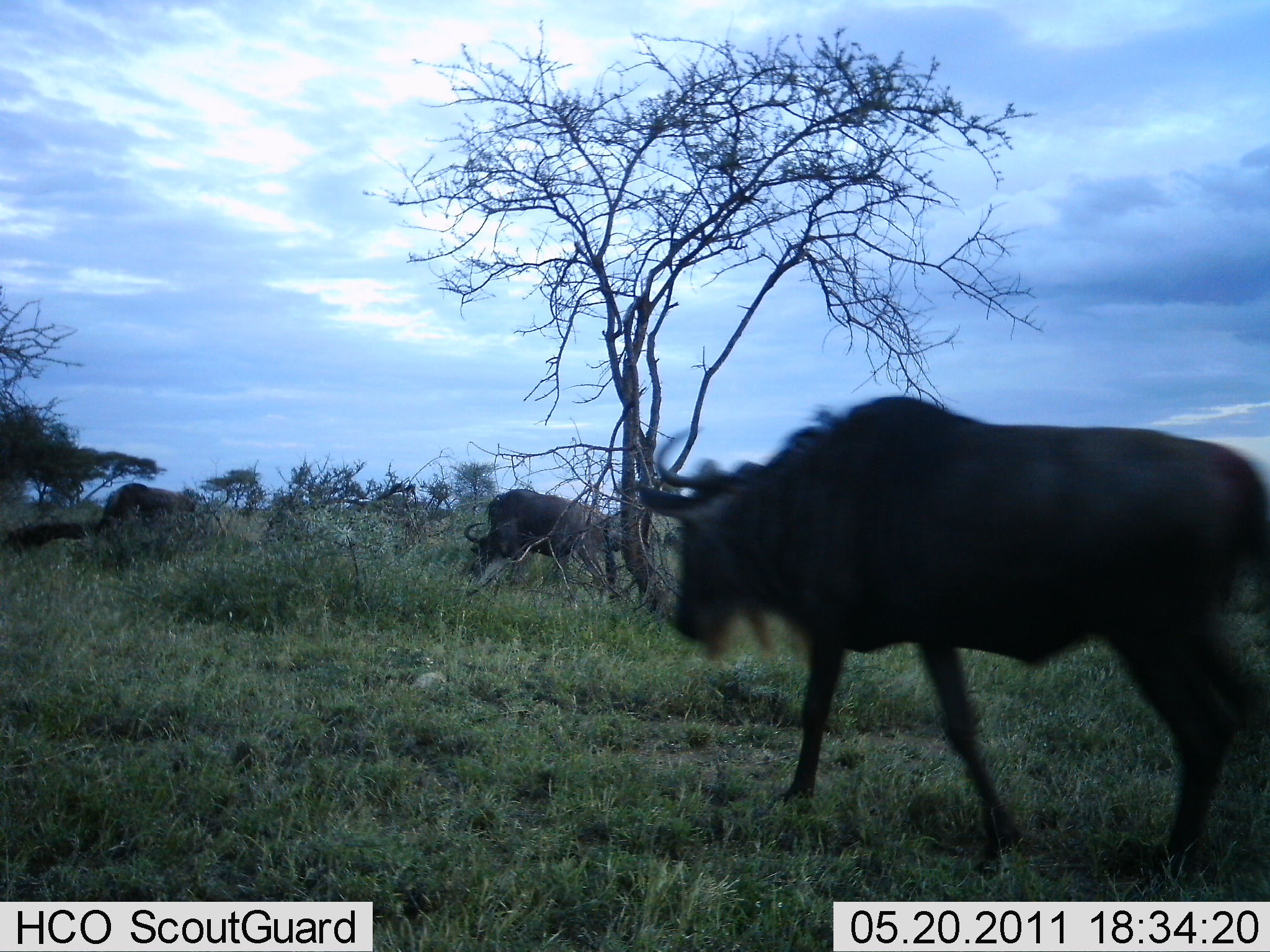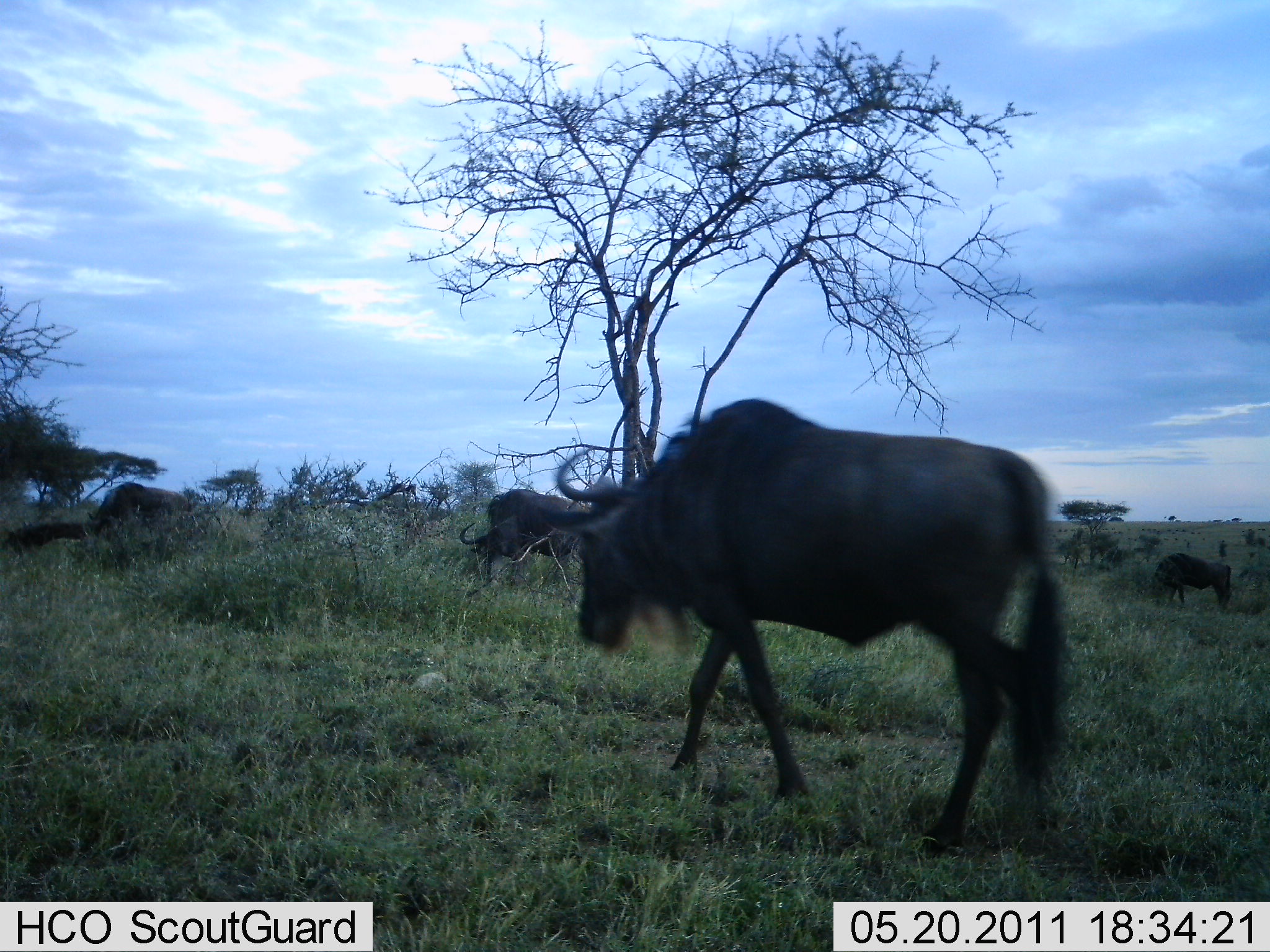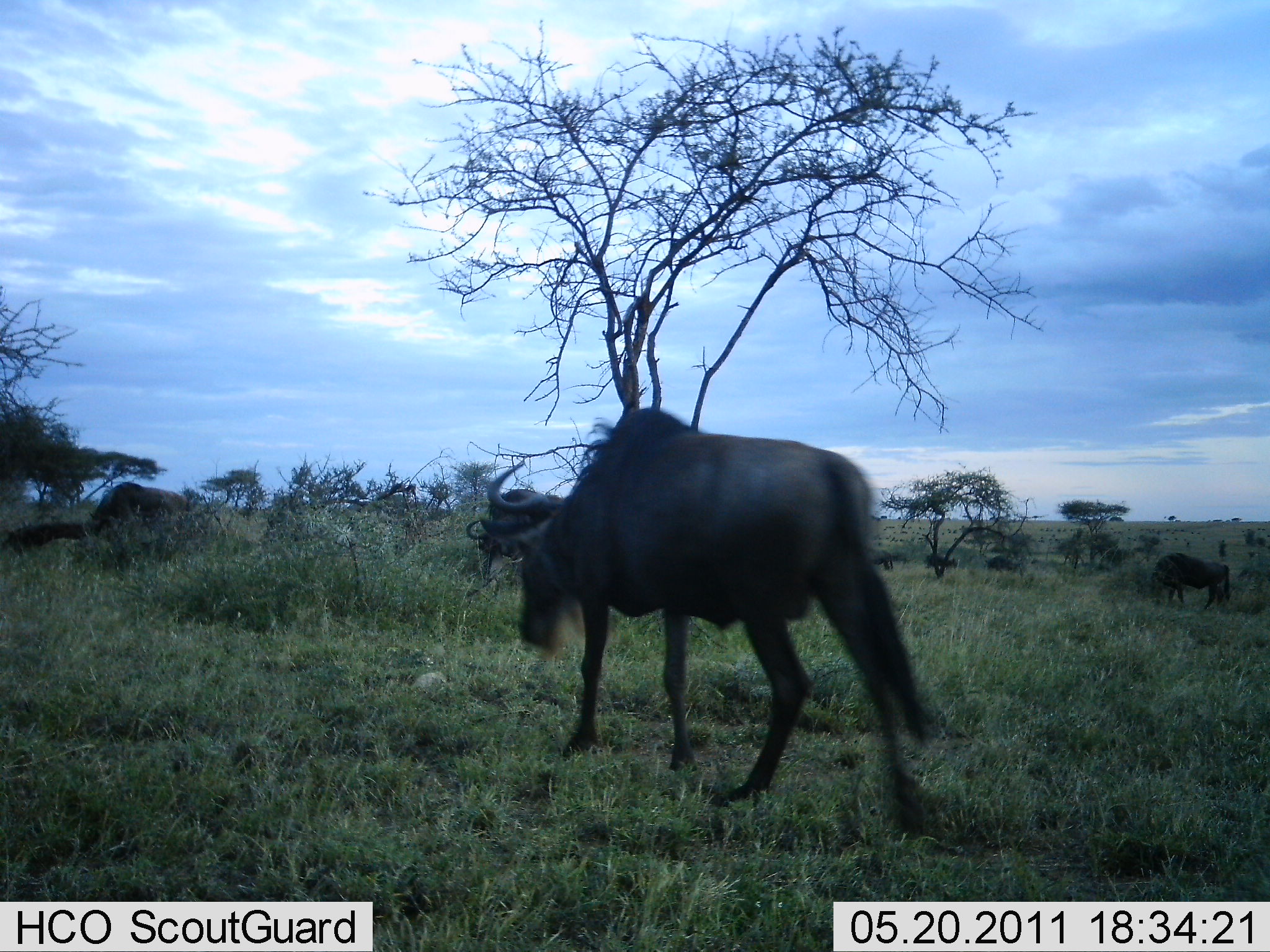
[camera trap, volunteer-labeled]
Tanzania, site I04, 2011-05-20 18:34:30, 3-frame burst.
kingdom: Animalia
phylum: Chordata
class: Mammalia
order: Artiodactyla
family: Bovidae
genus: Connochaetes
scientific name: Connochaetes taurinus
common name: blue wildebeest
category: wildebeest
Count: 4.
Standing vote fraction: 27%.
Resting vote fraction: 9%.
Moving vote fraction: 91%.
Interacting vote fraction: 0%.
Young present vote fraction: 0%.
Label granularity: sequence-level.